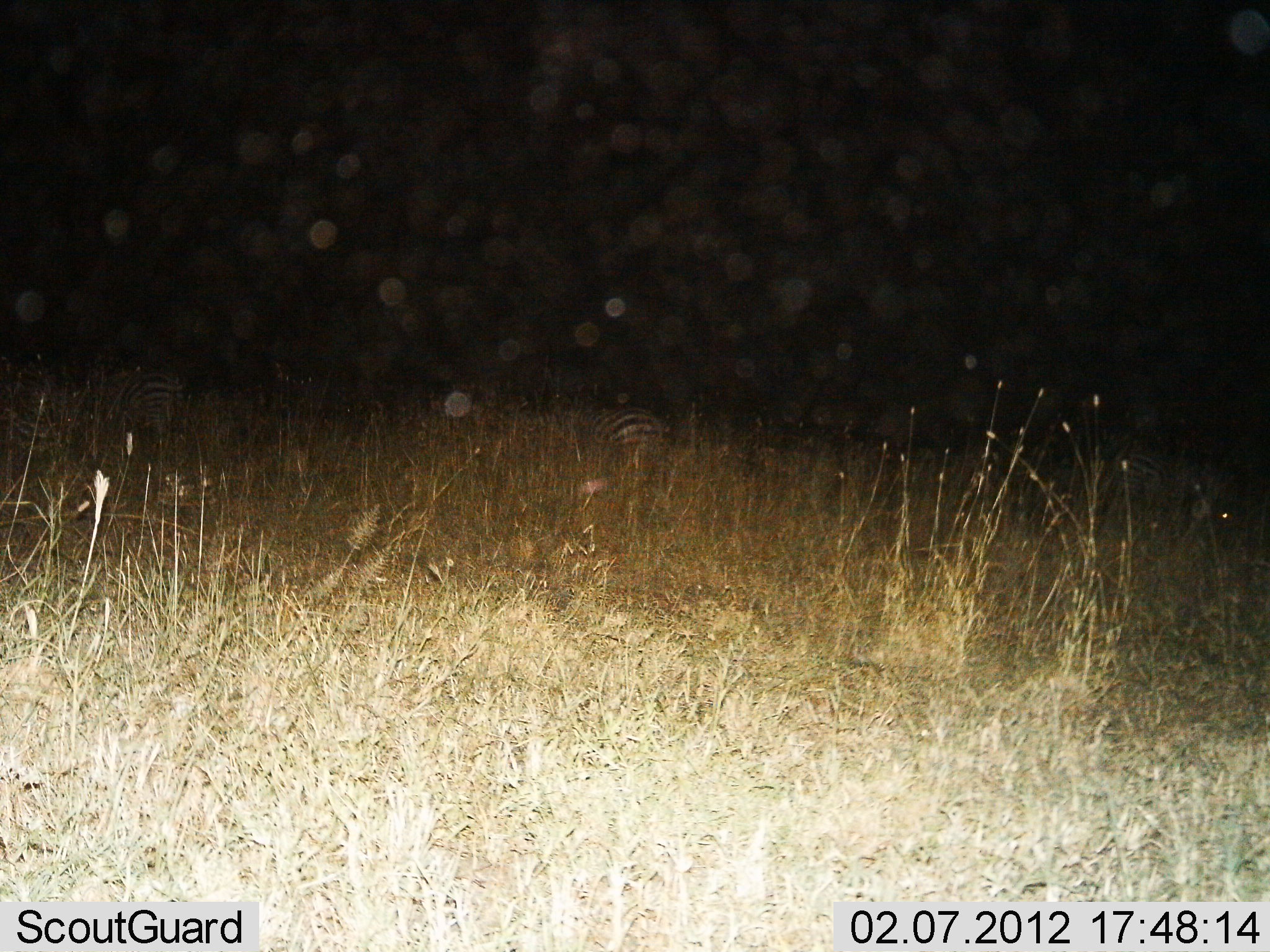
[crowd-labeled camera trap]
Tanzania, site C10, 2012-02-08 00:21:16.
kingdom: Animalia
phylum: Chordata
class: Mammalia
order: Perissodactyla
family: Equidae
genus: Equus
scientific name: Equus quagga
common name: plains zebra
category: zebra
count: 4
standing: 64%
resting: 36%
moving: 7%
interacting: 0%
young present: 0%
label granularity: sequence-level